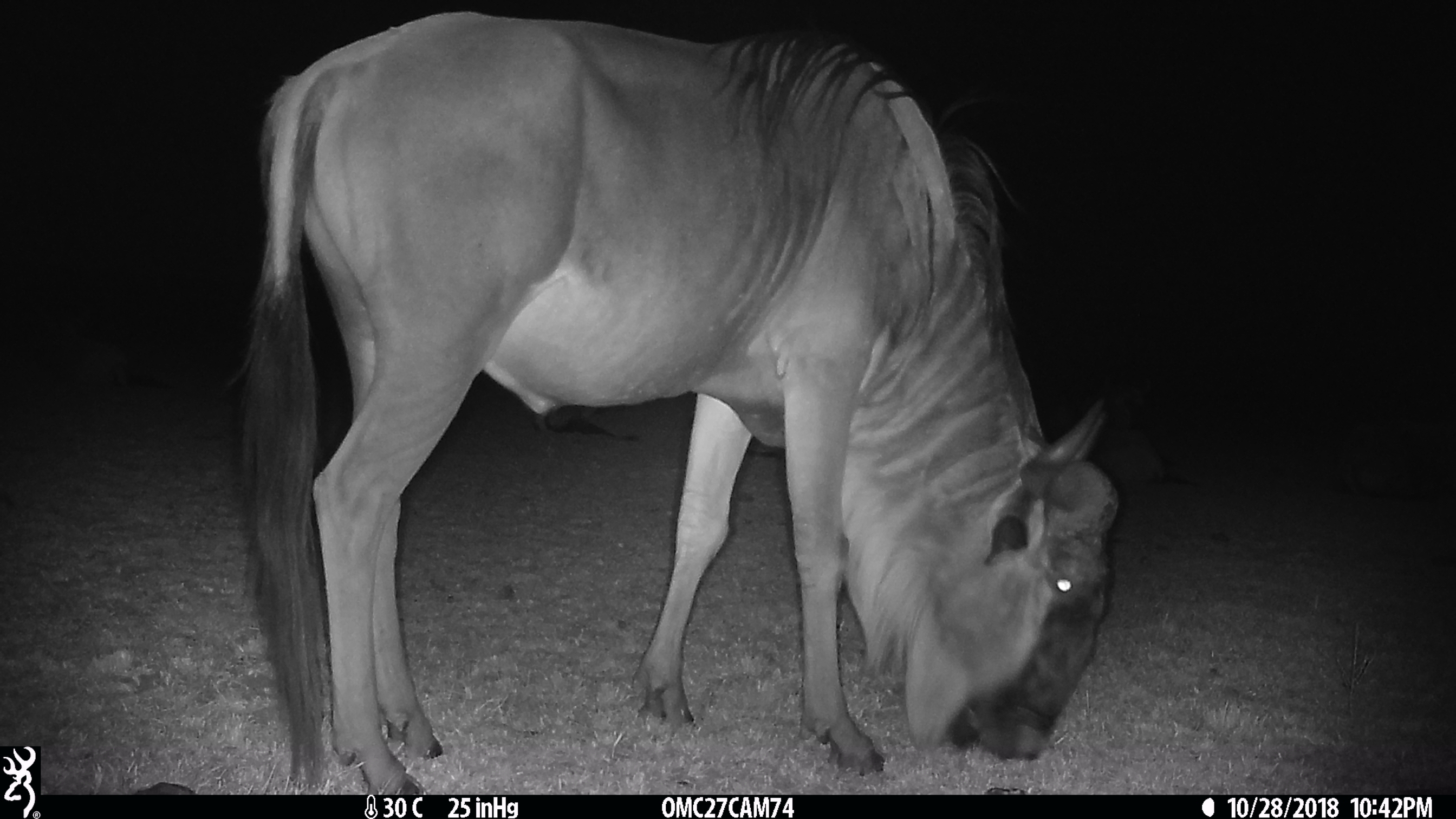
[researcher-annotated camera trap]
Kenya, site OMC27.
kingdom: Animalia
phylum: Chordata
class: Mammalia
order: Artiodactyla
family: Bovidae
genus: Connochaetes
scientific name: Connochaetes taurinus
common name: blue wildebeest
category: wildebeest